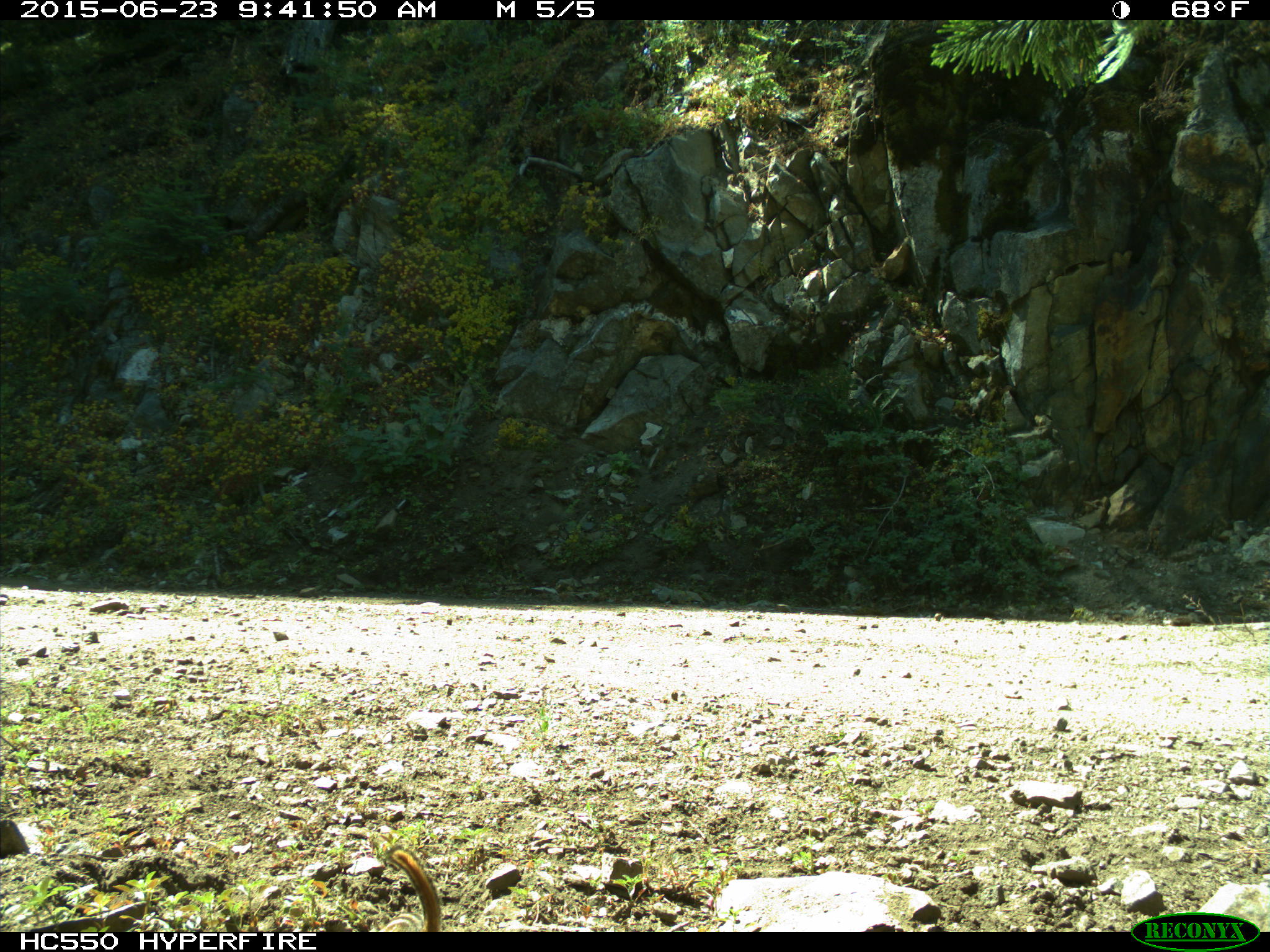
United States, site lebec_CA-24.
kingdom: Animalia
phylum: Chordata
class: Mammalia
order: Rodentia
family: Sciuridae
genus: Tamias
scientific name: Tamias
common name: chipmunk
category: unidentified chipmunk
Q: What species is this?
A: Unidentified chipmunk (chipmunk) (Tamias).